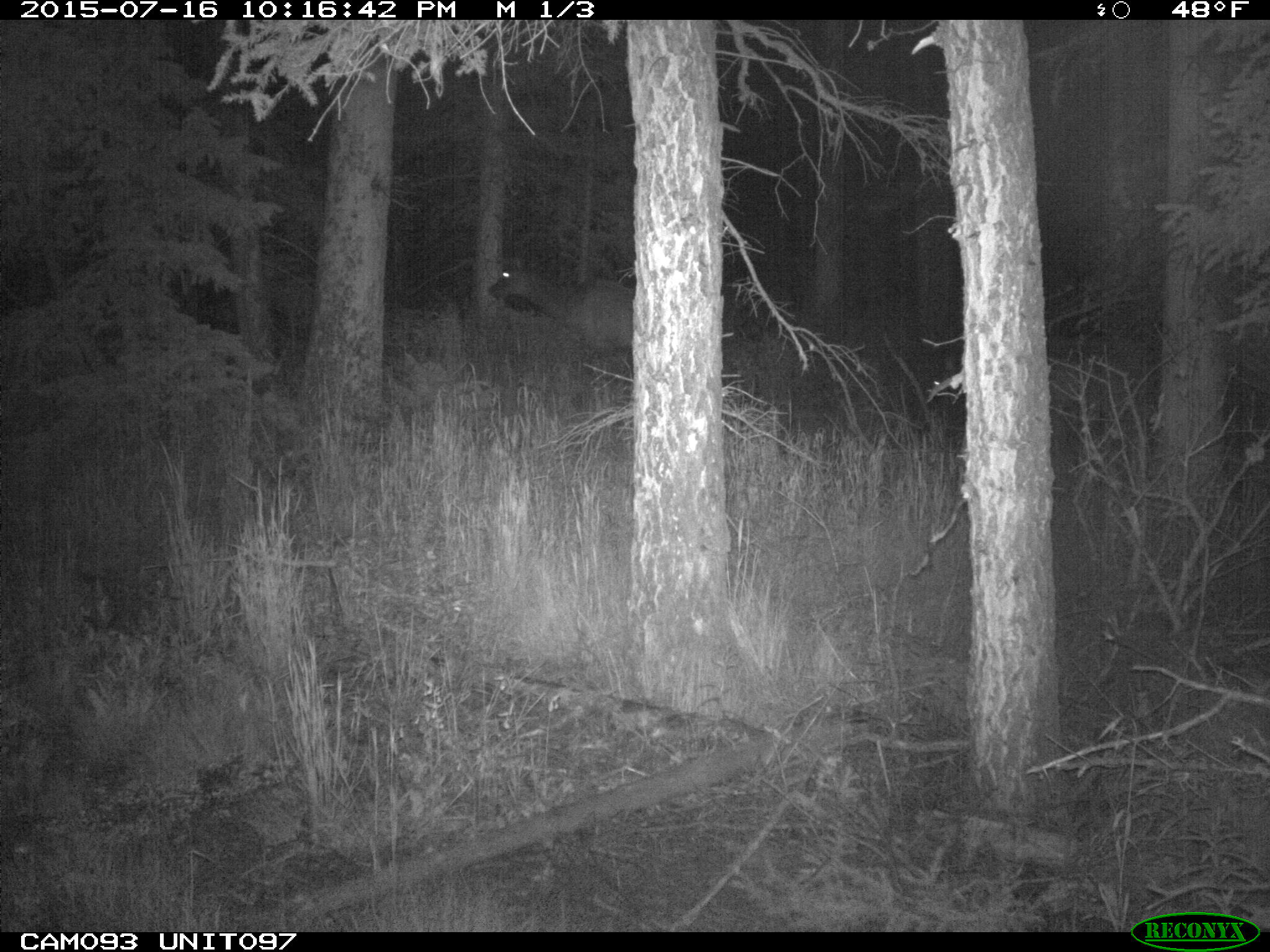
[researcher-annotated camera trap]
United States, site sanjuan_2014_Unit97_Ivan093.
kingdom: Animalia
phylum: Chordata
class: Mammalia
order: Artiodactyla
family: Cervidae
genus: Cervus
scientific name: Cervus elaphus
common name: red deer